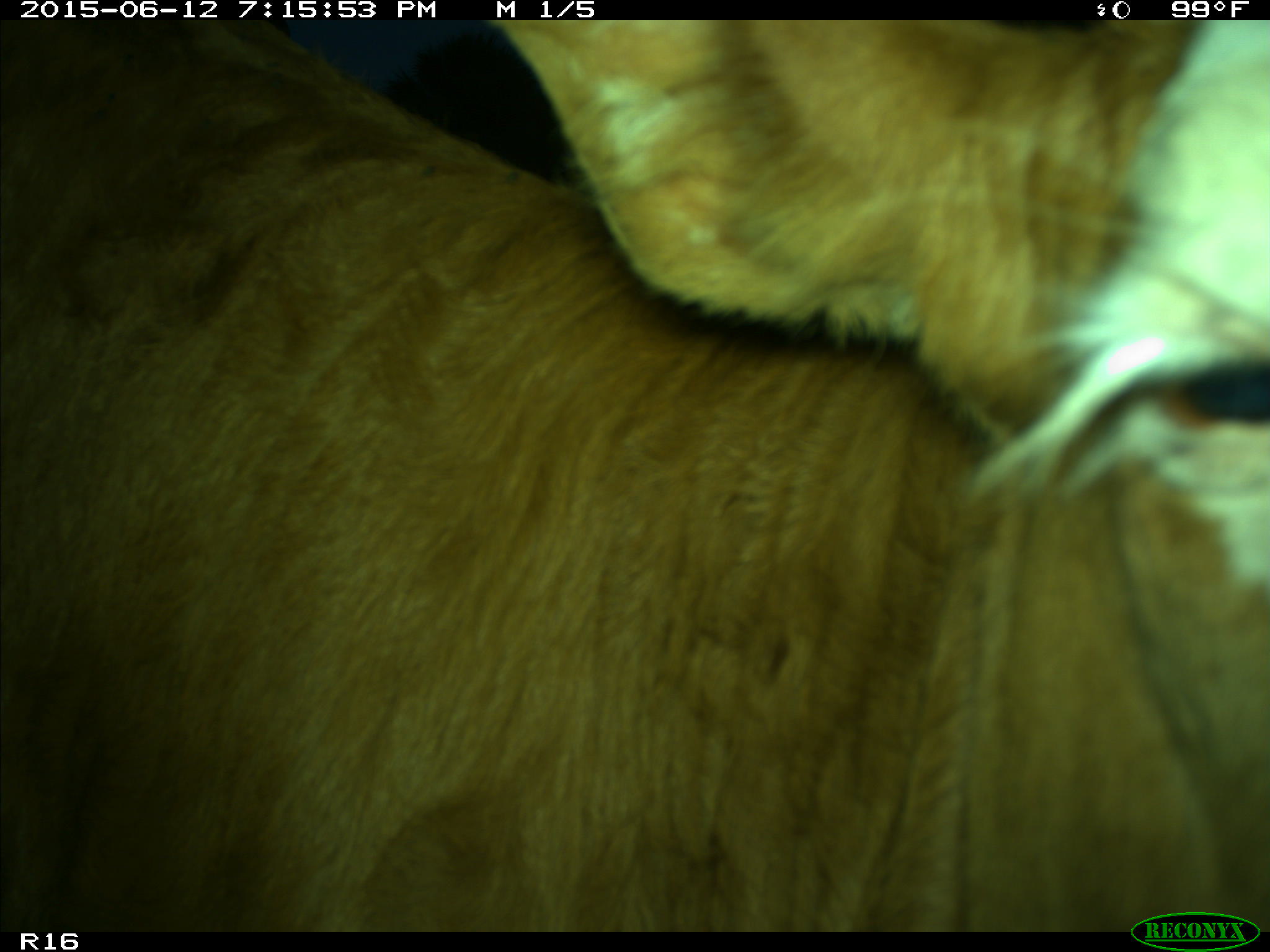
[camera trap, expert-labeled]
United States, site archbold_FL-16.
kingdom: Animalia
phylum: Chordata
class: Mammalia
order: Artiodactyla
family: Bovidae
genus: Bos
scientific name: Bos taurus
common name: domestic cow